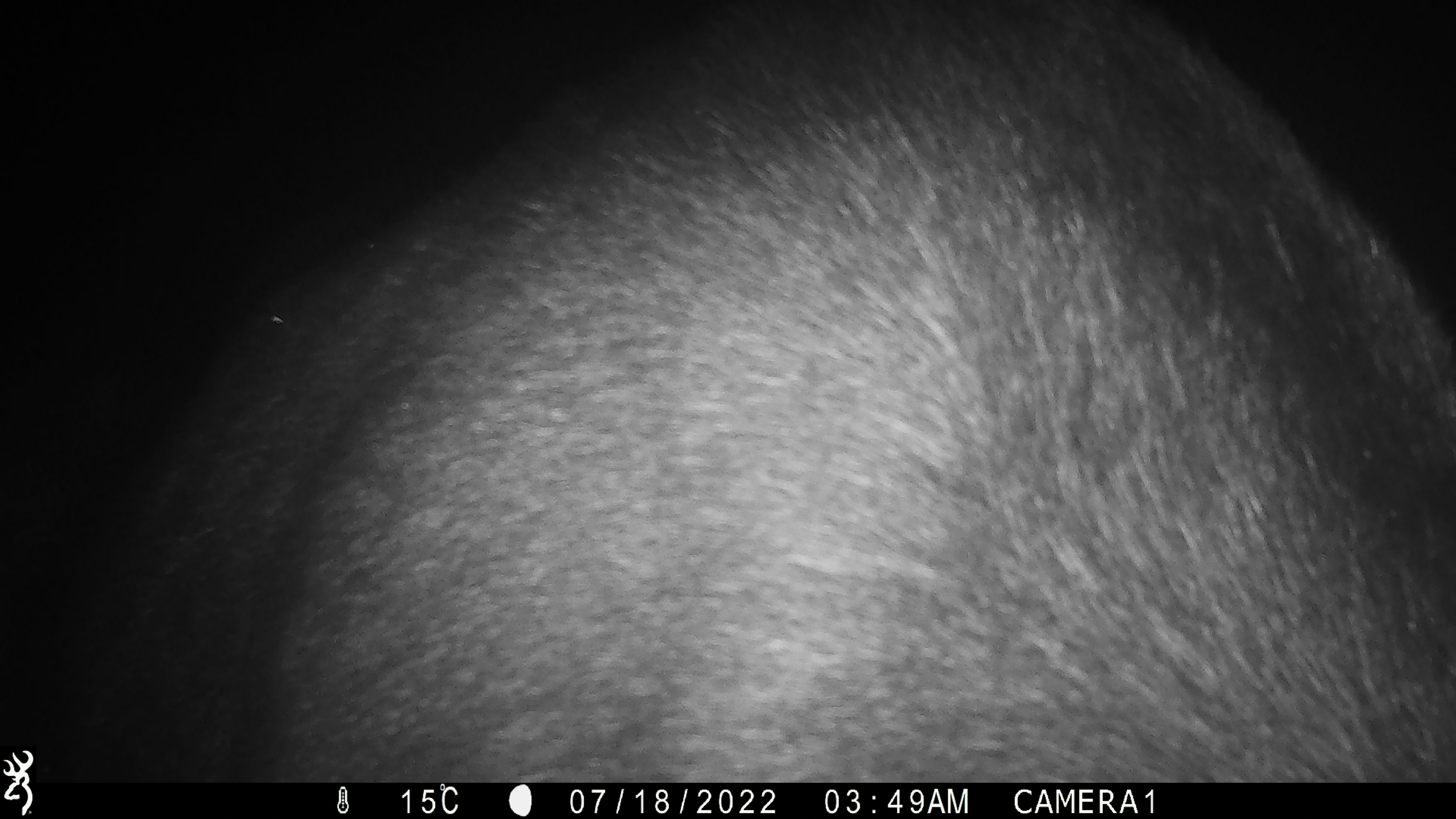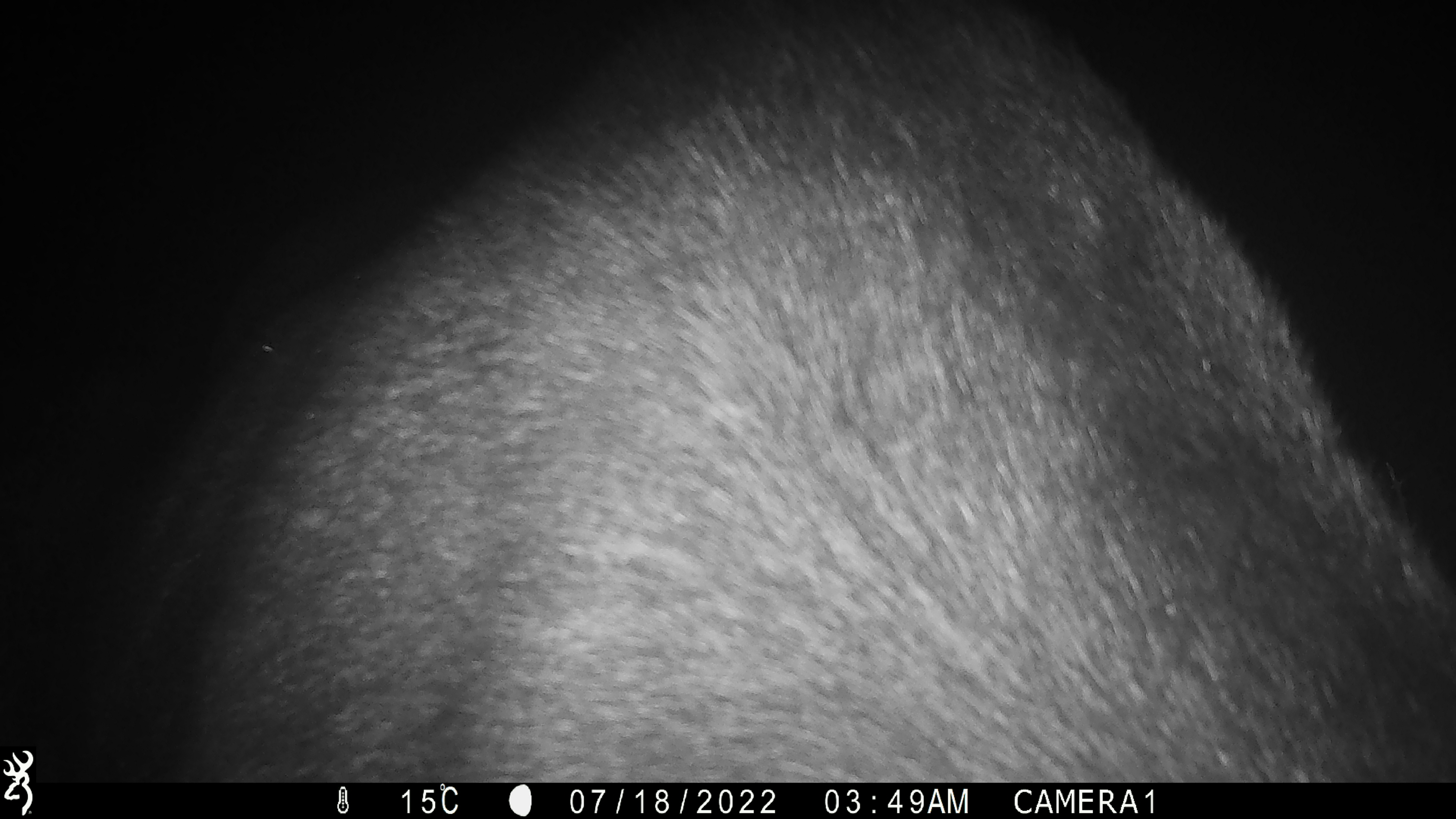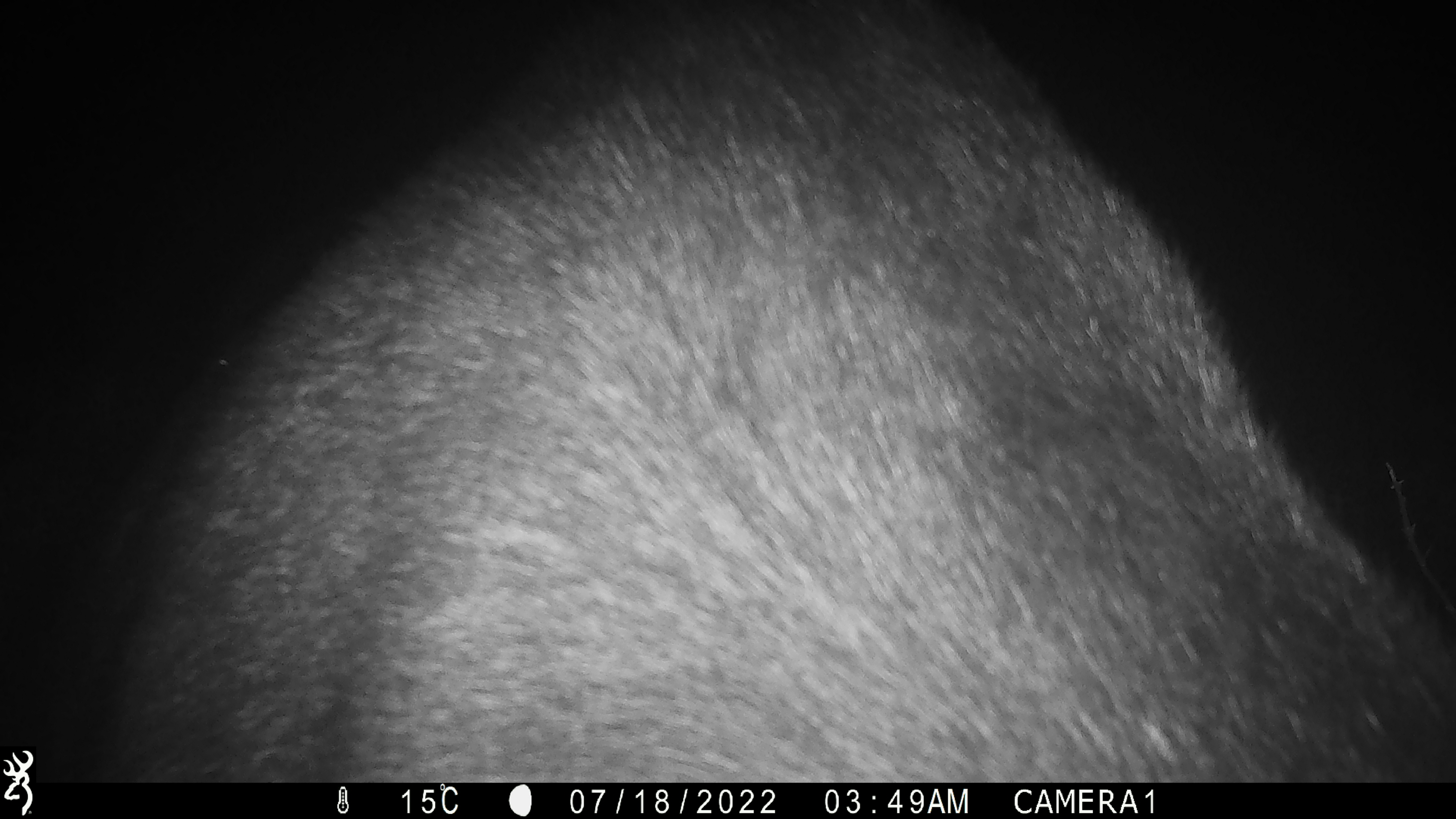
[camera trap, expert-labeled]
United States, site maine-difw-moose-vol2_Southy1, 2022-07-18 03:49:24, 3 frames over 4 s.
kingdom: Animalia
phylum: Chordata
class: Mammalia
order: Artiodactyla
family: Cervidae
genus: Alces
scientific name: Alces alces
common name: moose